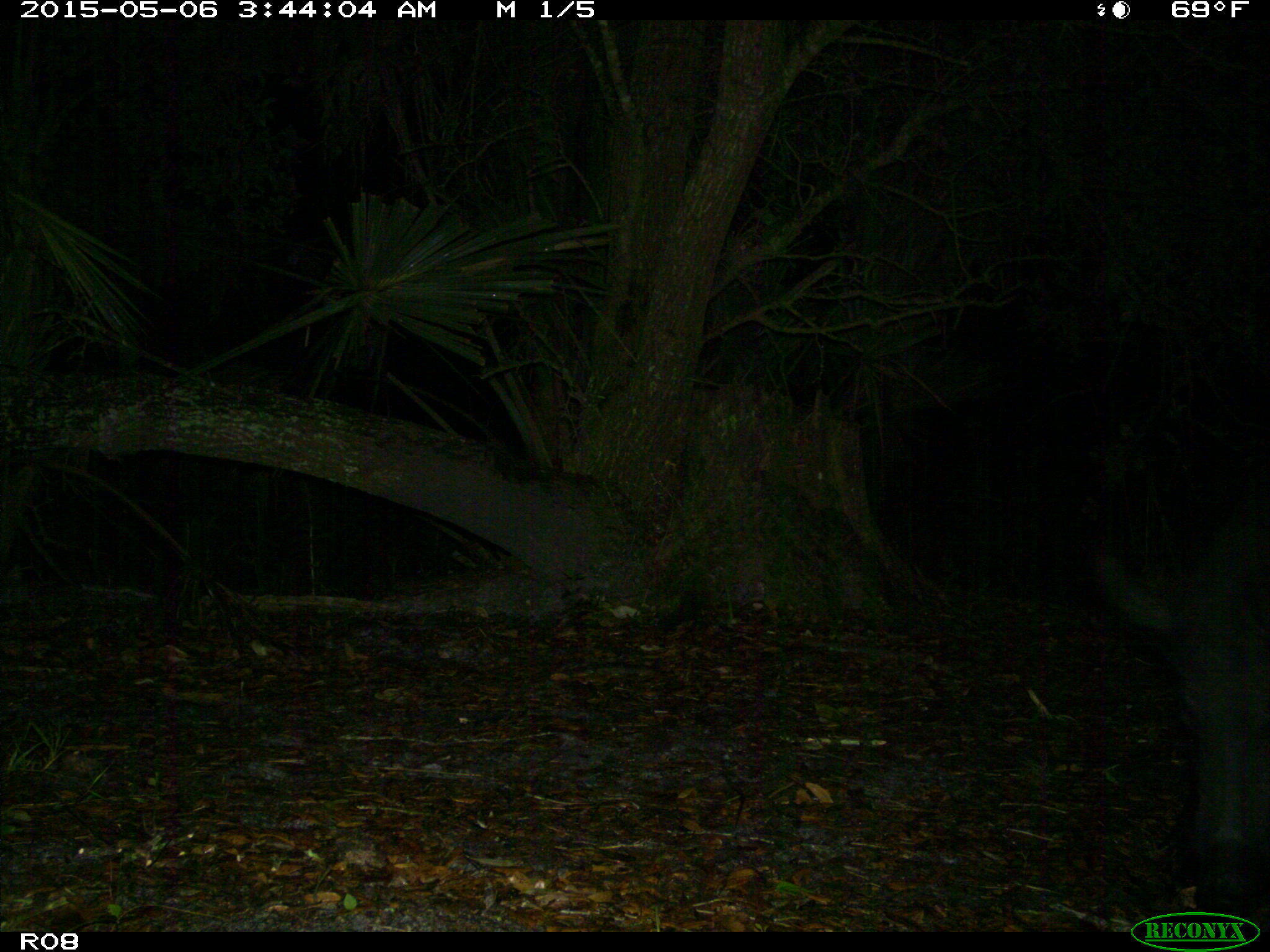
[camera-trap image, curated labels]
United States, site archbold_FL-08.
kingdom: Animalia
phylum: Chordata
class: Mammalia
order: Artiodactyla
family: Suidae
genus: Sus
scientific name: Sus scrofa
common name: wild boar